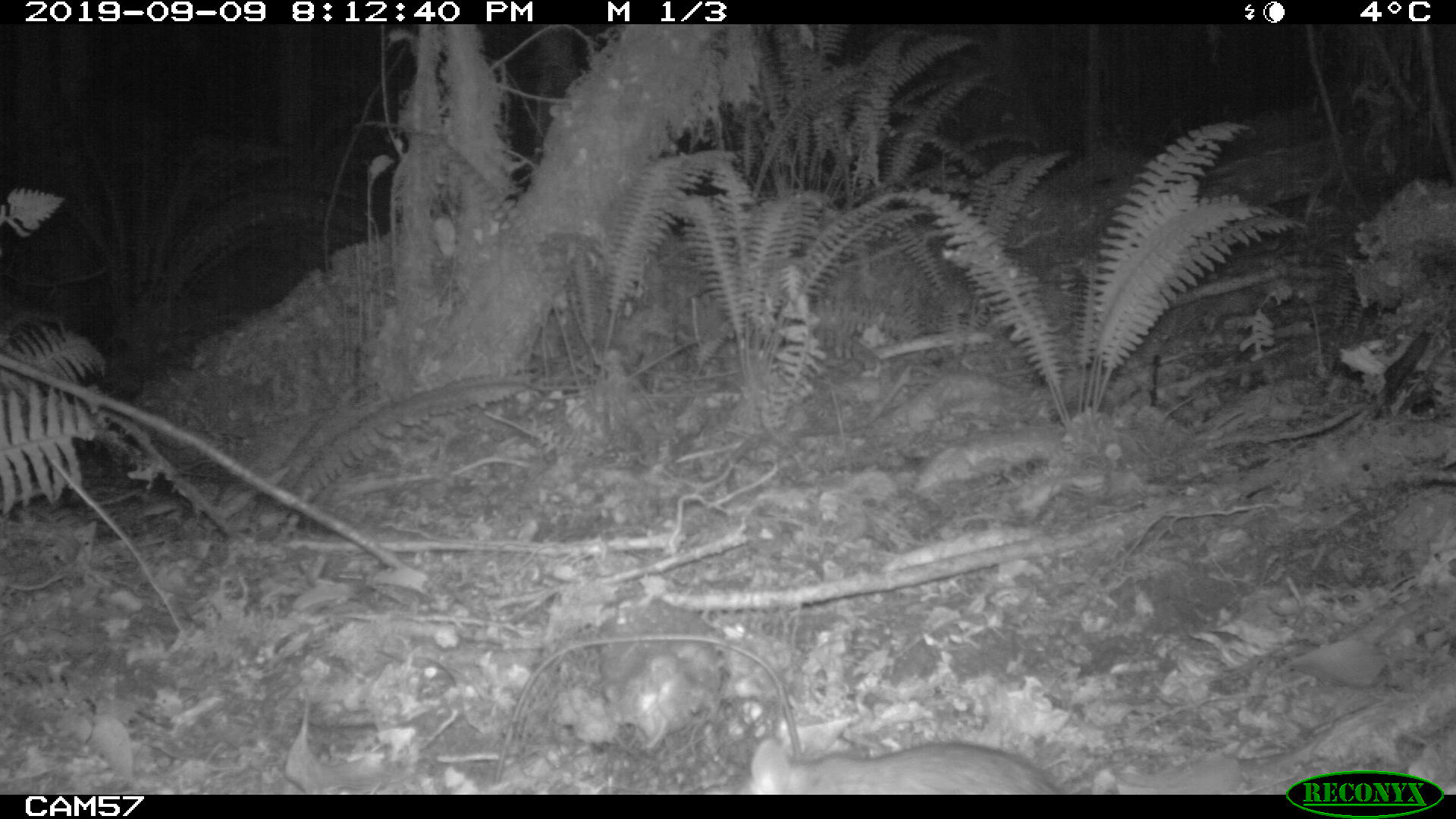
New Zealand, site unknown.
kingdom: Animalia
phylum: Chordata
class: Mammalia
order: Rodentia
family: Muridae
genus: Rattus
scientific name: Rattus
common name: rat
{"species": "rat (Rattus)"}